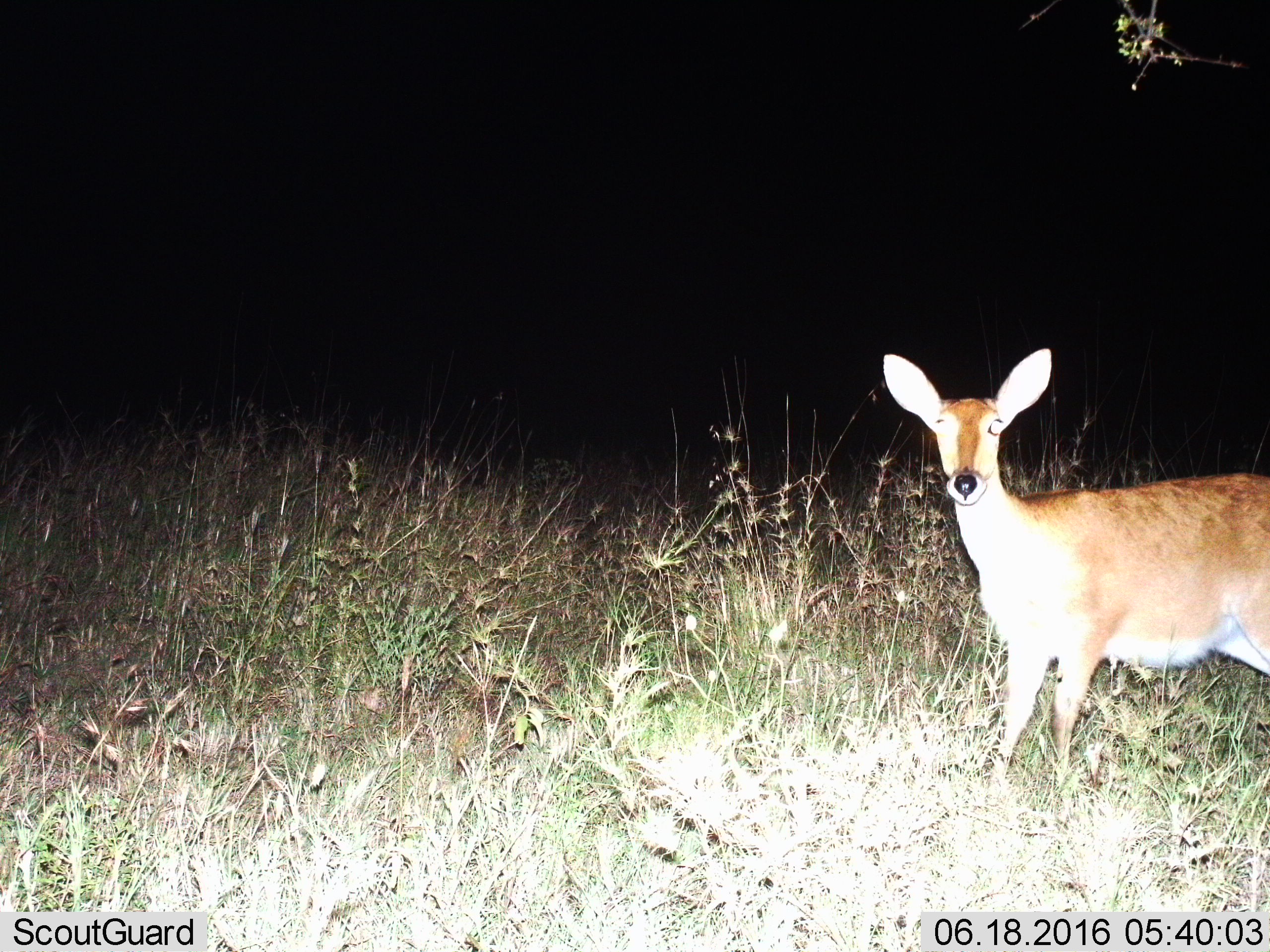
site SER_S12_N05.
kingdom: Animalia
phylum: Chordata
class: Mammalia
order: Artiodactyla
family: Bovidae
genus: Redunca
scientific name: Redunca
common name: reedbuck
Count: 1.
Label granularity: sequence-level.